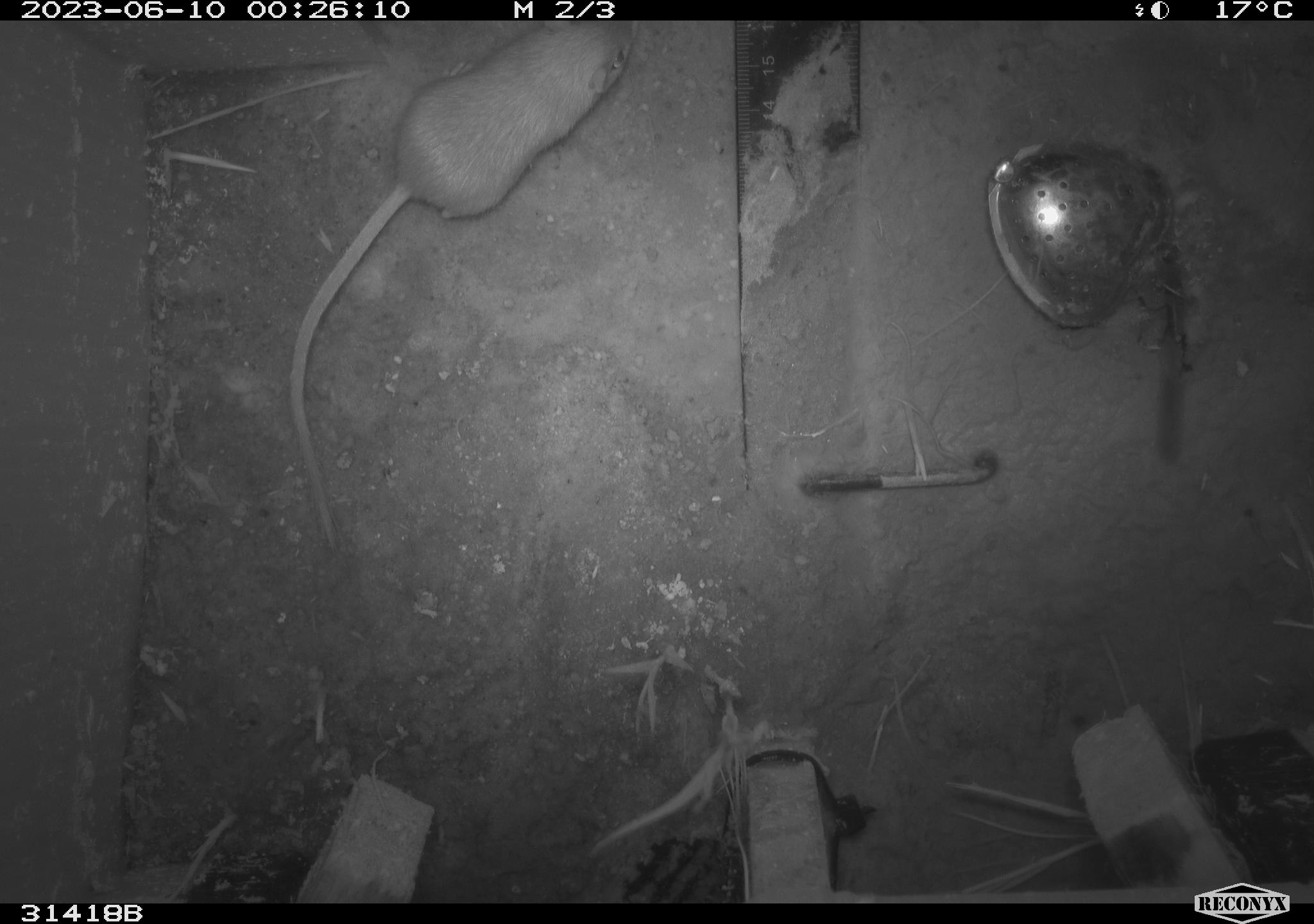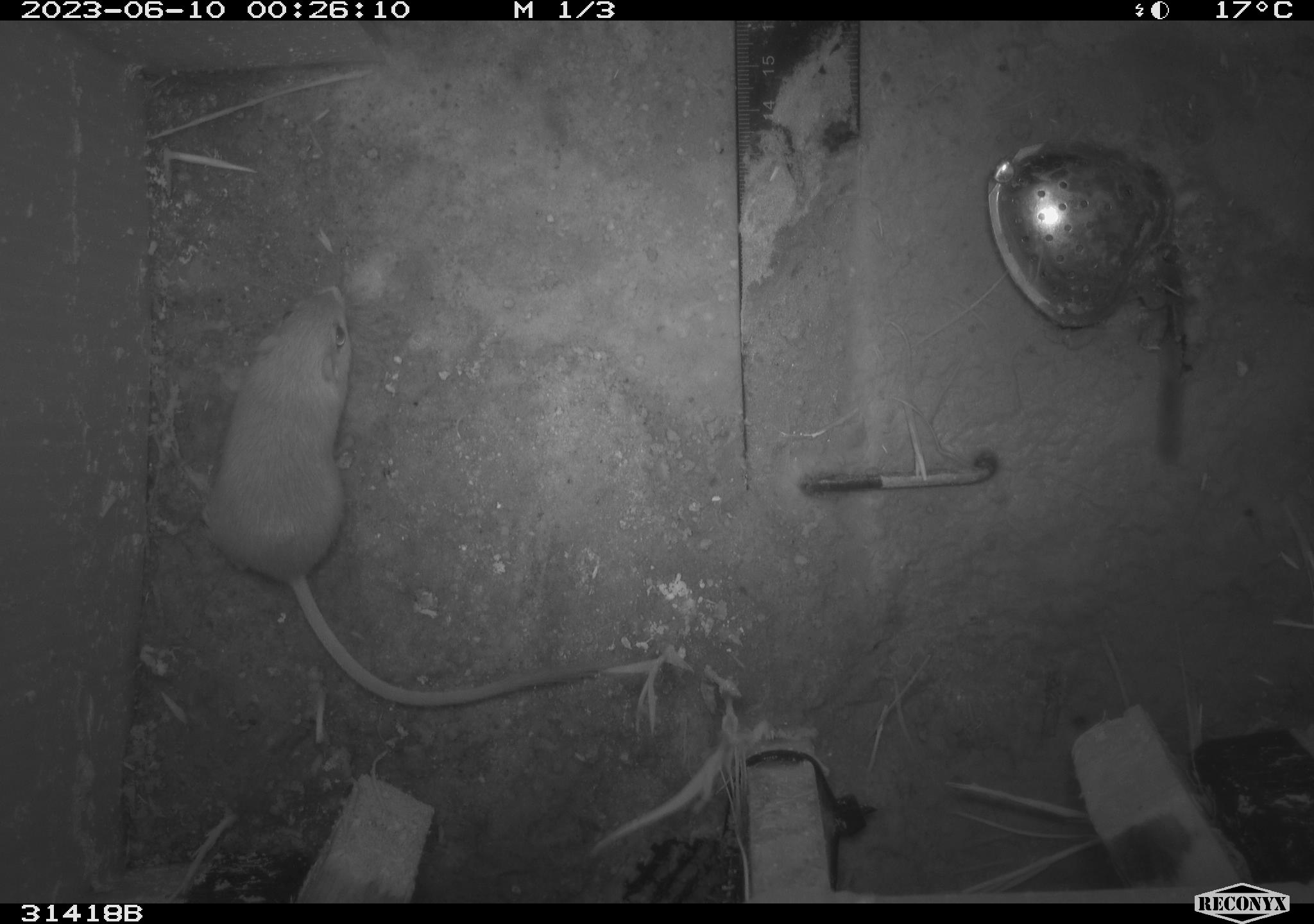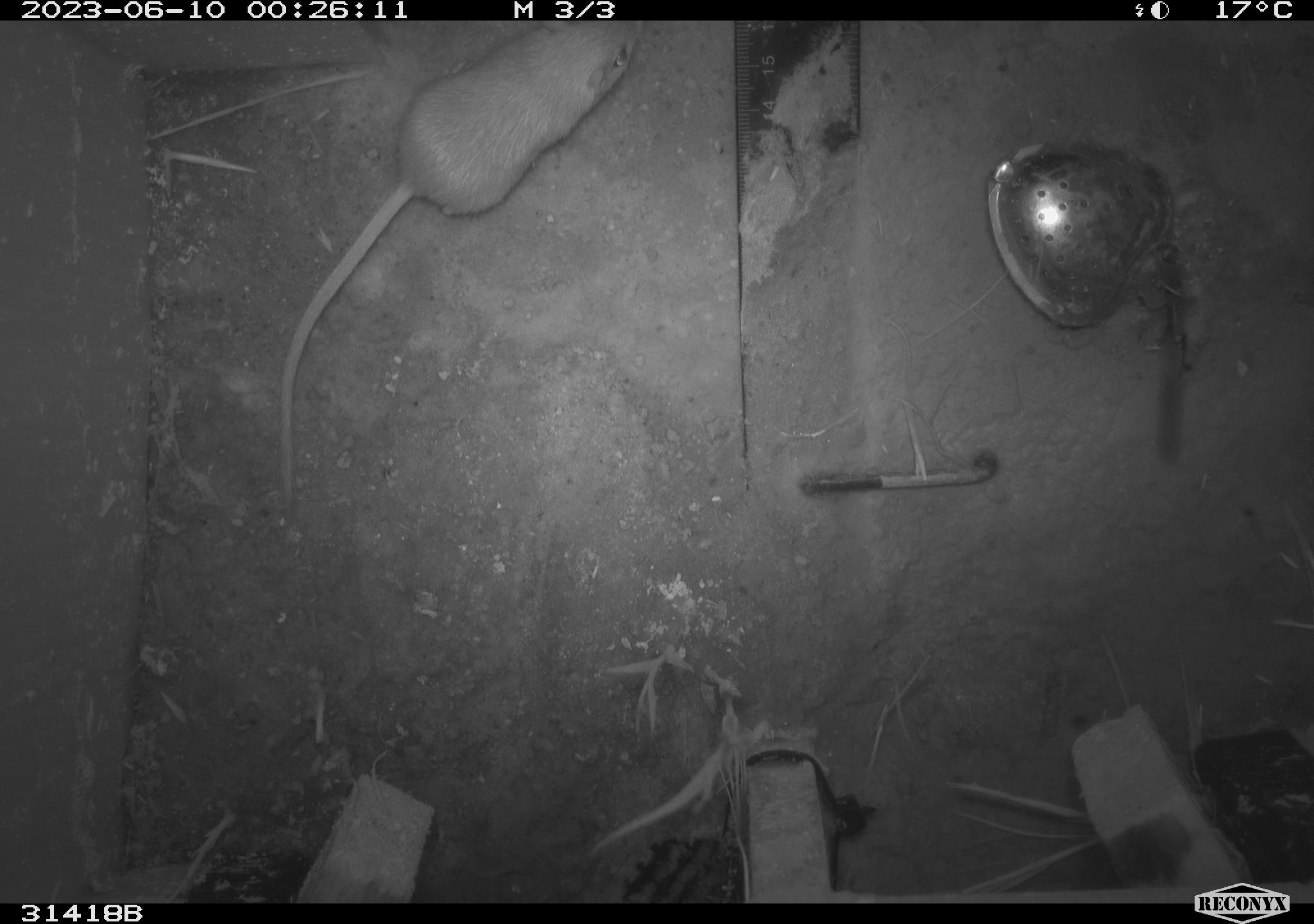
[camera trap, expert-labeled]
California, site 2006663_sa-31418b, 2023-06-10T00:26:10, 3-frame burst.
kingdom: Animalia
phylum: Chordata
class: Mammalia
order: Rodentia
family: Heteromyidae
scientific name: Heteromyidae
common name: kangaroo rats and pocket mice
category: heteromyidae family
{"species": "heteromyidae family (kangaroo rats and pocket mice) (Heteromyidae)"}